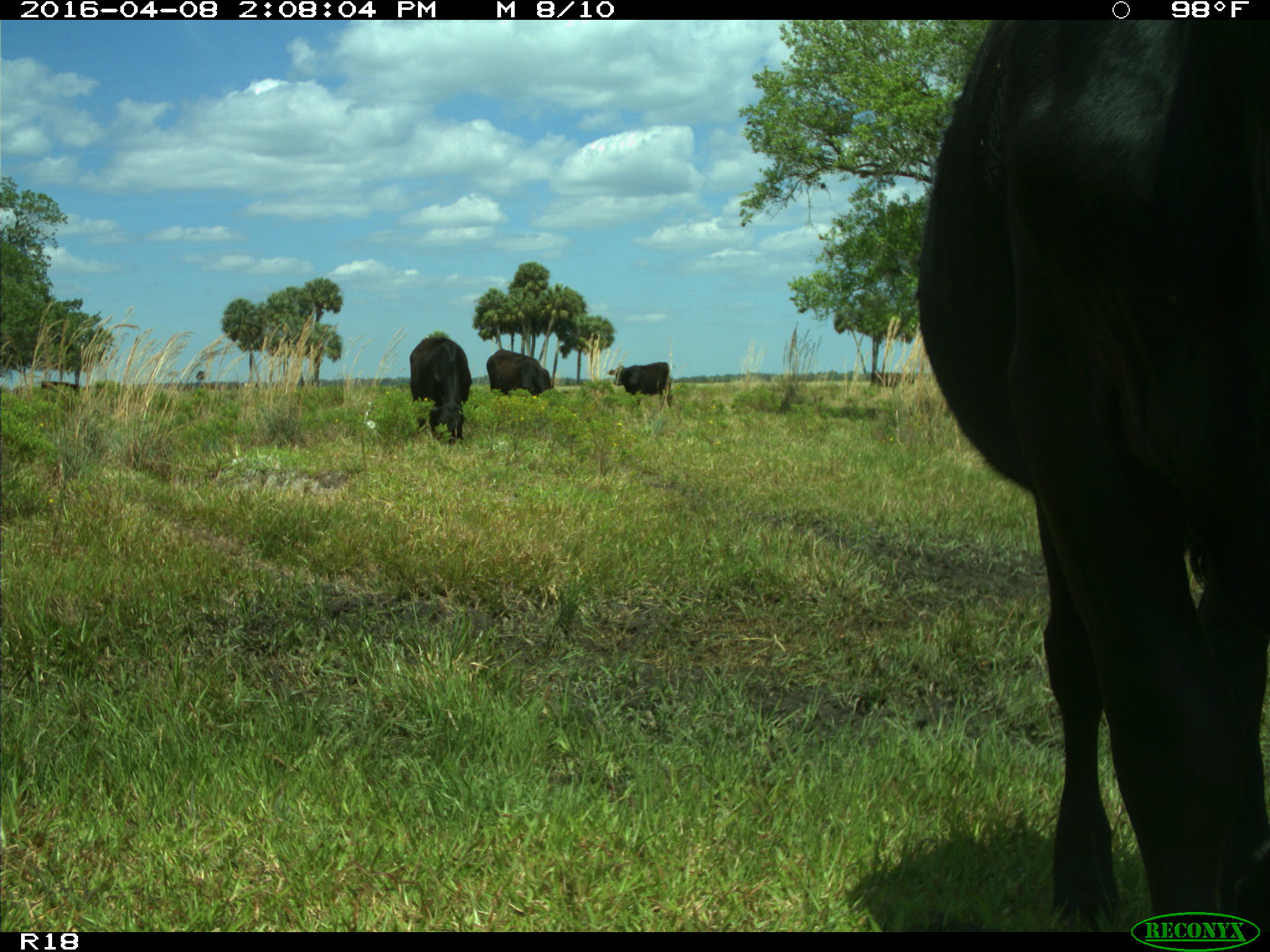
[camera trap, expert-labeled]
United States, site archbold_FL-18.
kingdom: Animalia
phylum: Chordata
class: Mammalia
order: Artiodactyla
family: Bovidae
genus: Bos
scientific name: Bos taurus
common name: domestic cow